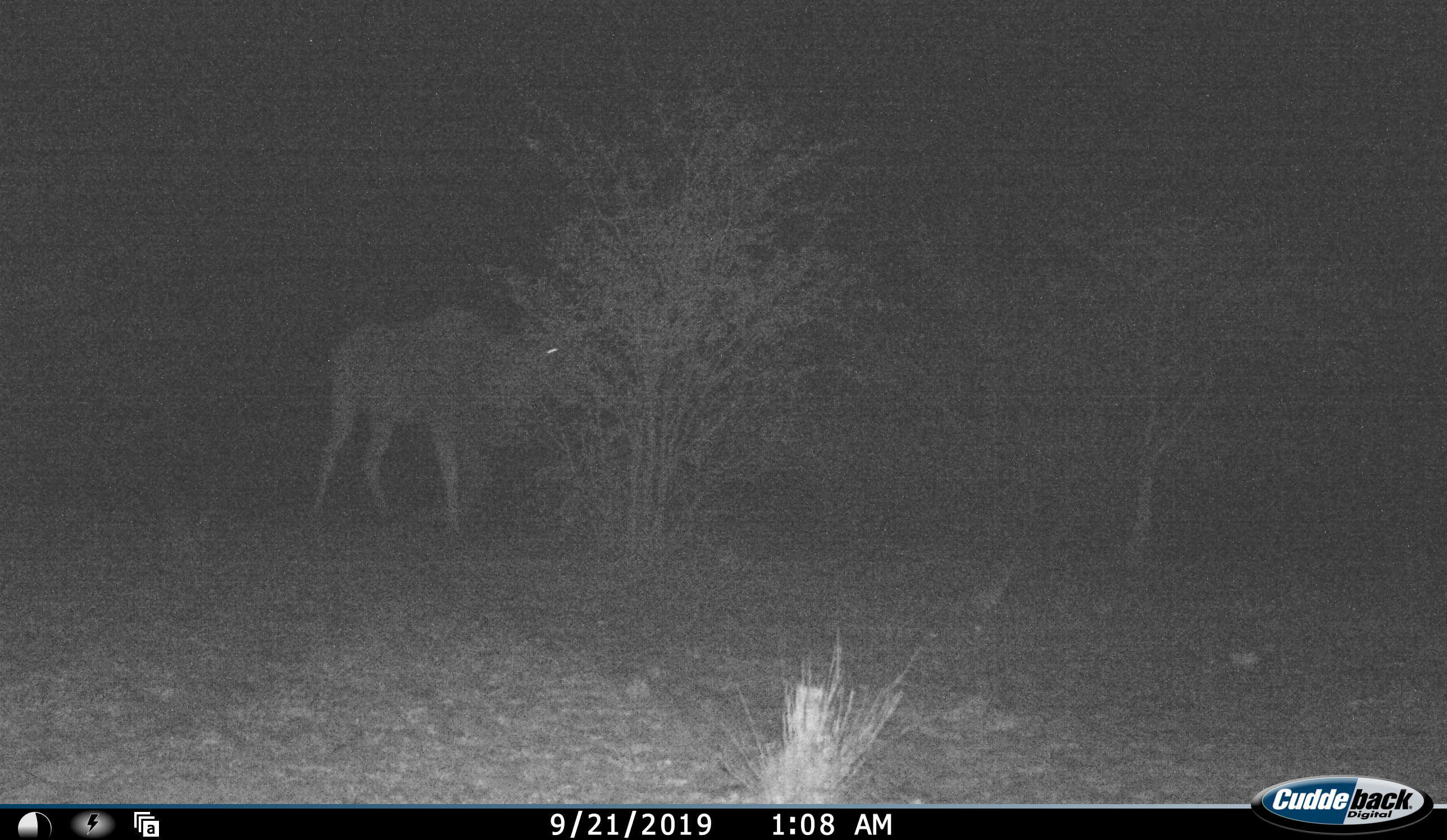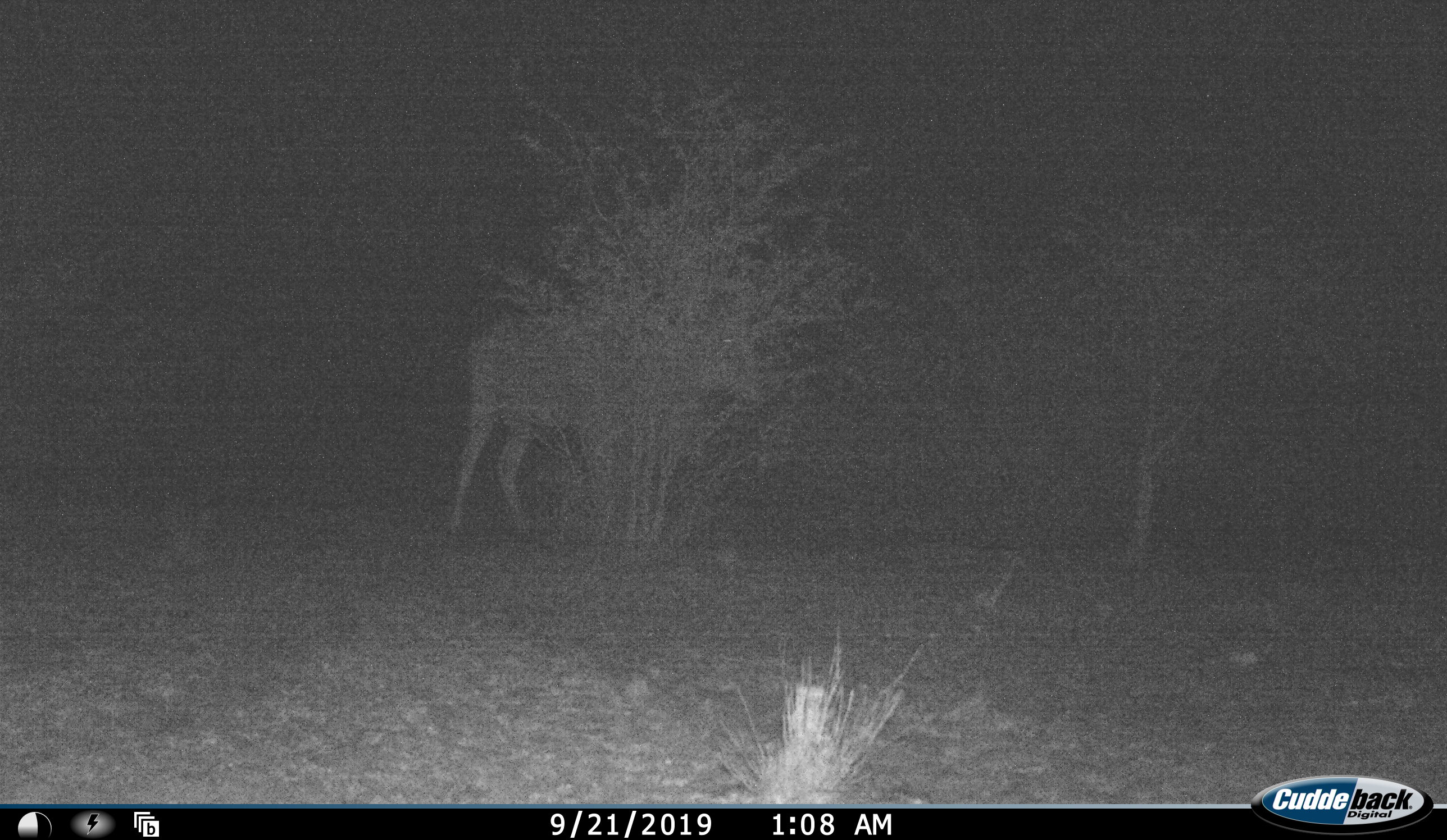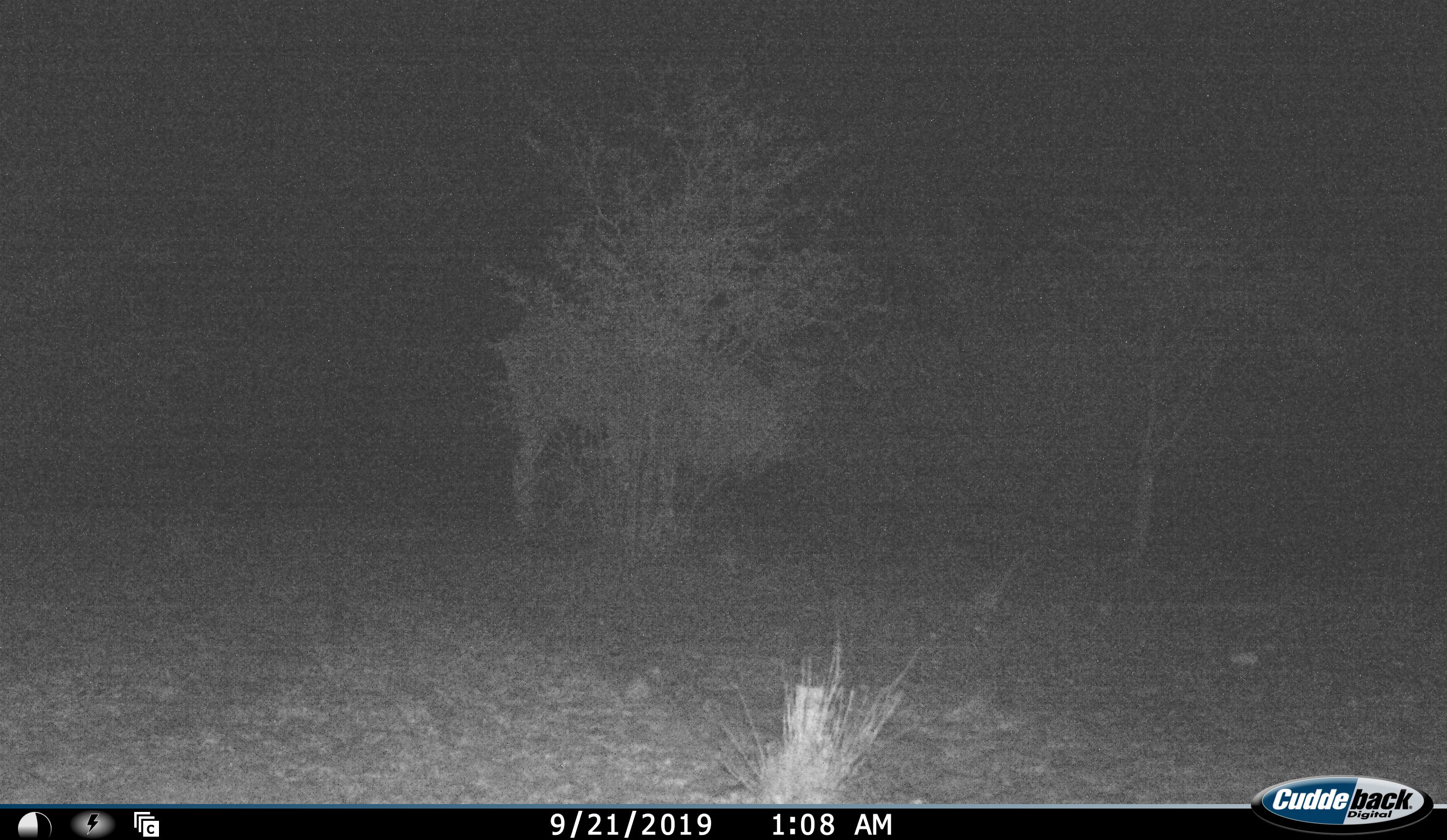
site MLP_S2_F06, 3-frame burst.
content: unidentified animal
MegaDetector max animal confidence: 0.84